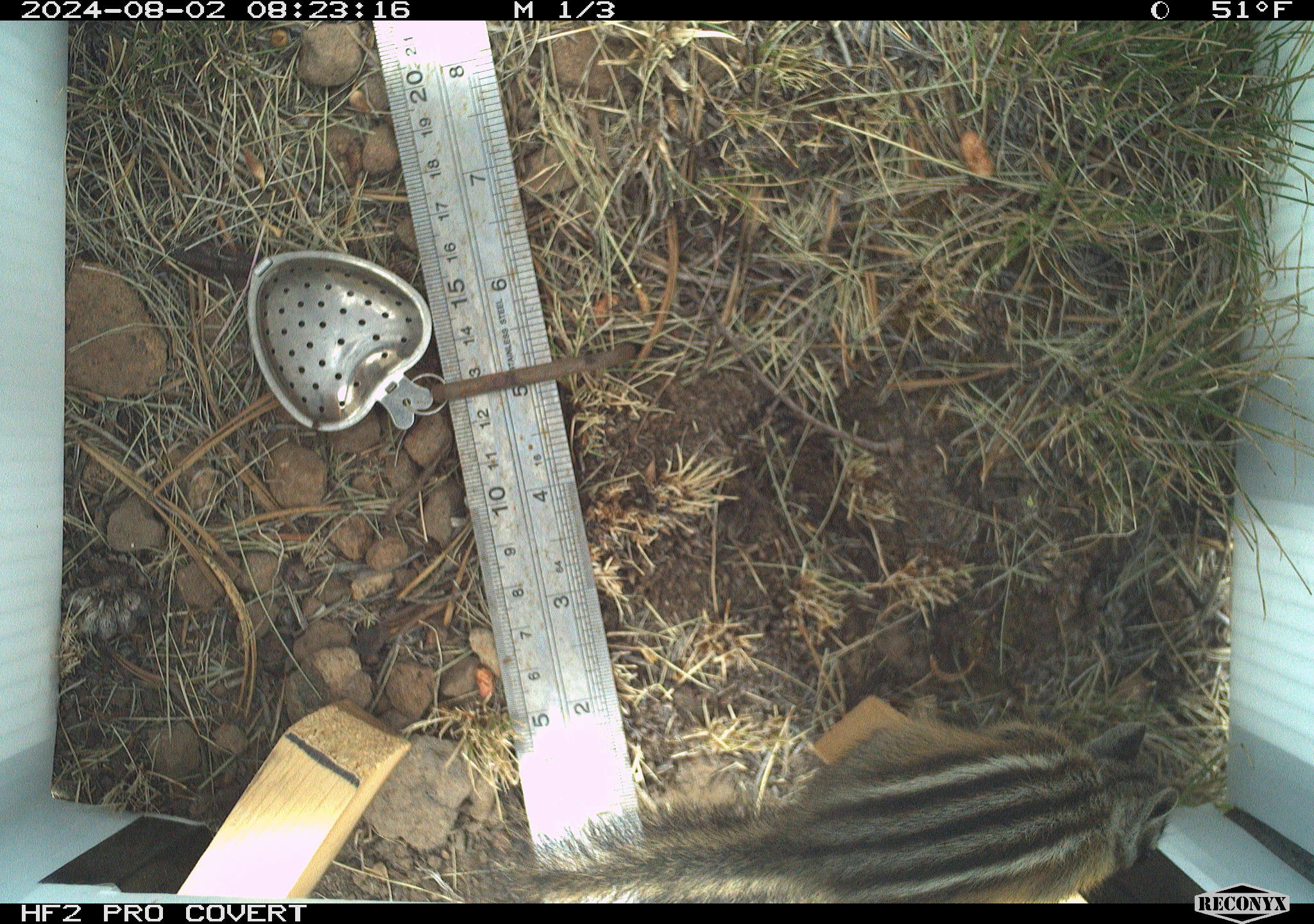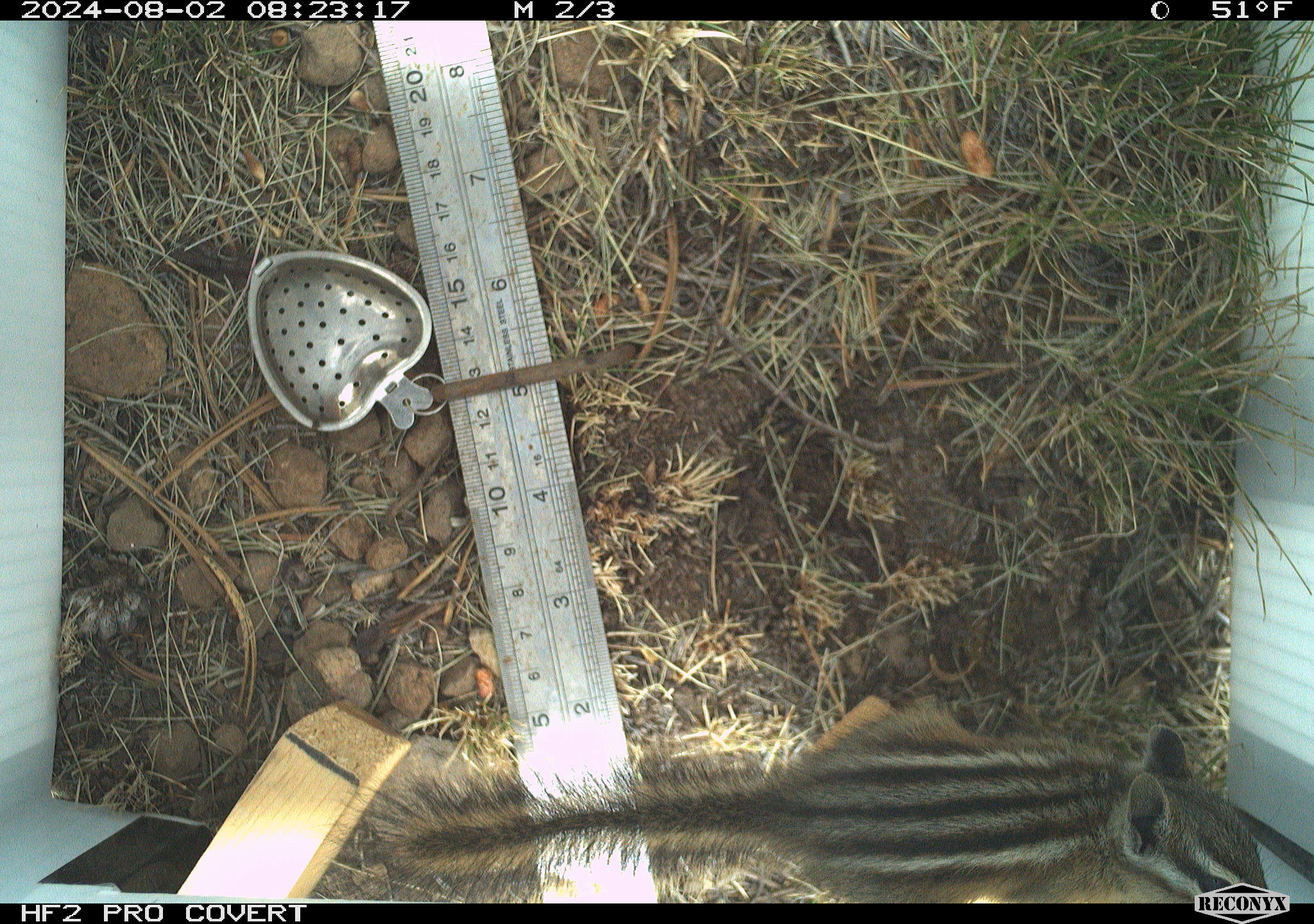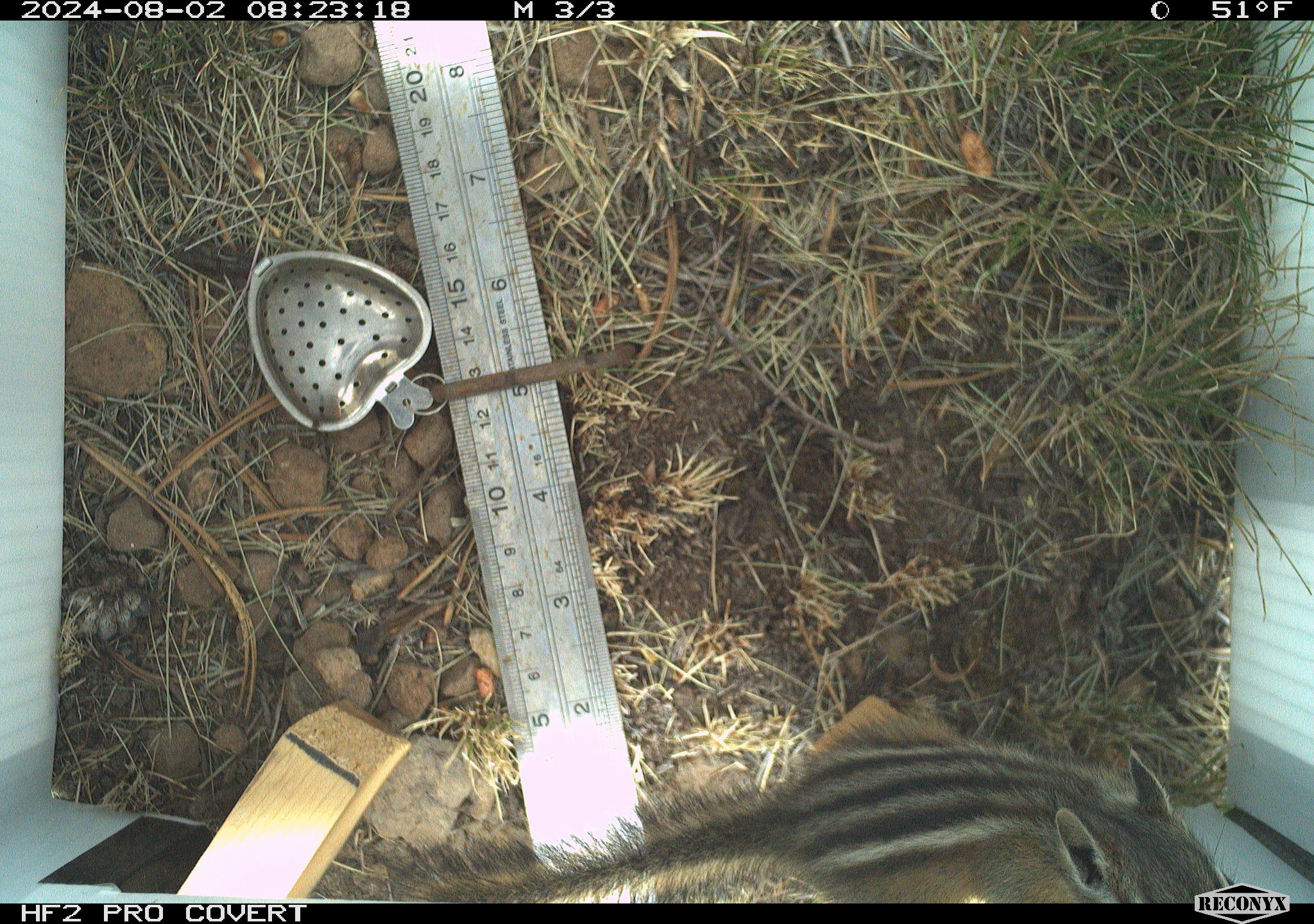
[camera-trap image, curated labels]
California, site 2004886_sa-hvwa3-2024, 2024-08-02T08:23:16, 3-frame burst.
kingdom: Animalia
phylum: Chordata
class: Mammalia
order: Rodentia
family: Sciuridae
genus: Neotamias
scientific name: Neotamias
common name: western chipmunks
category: neotamias species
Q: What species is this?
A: Neotamias species (western chipmunks) (Neotamias).